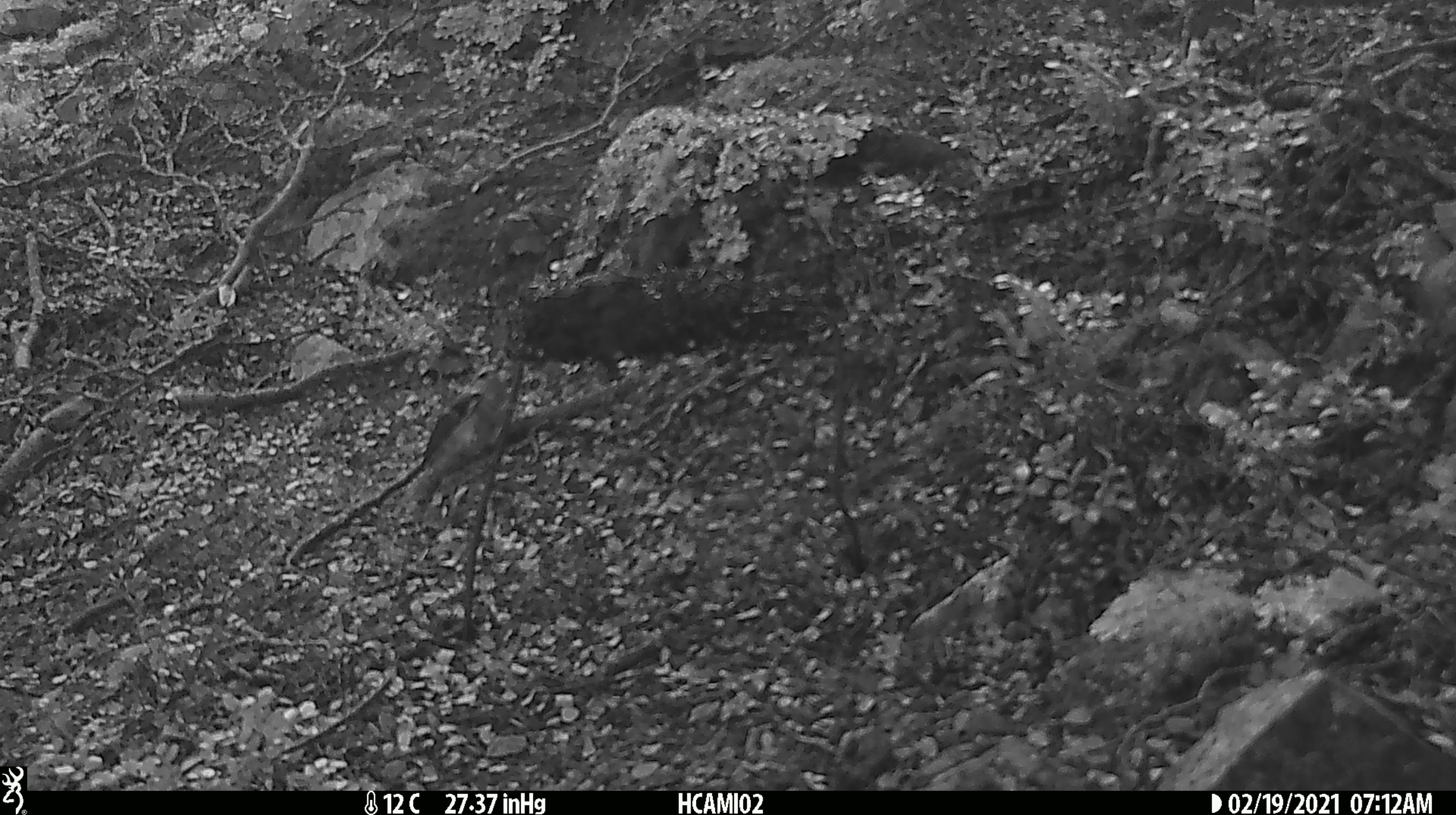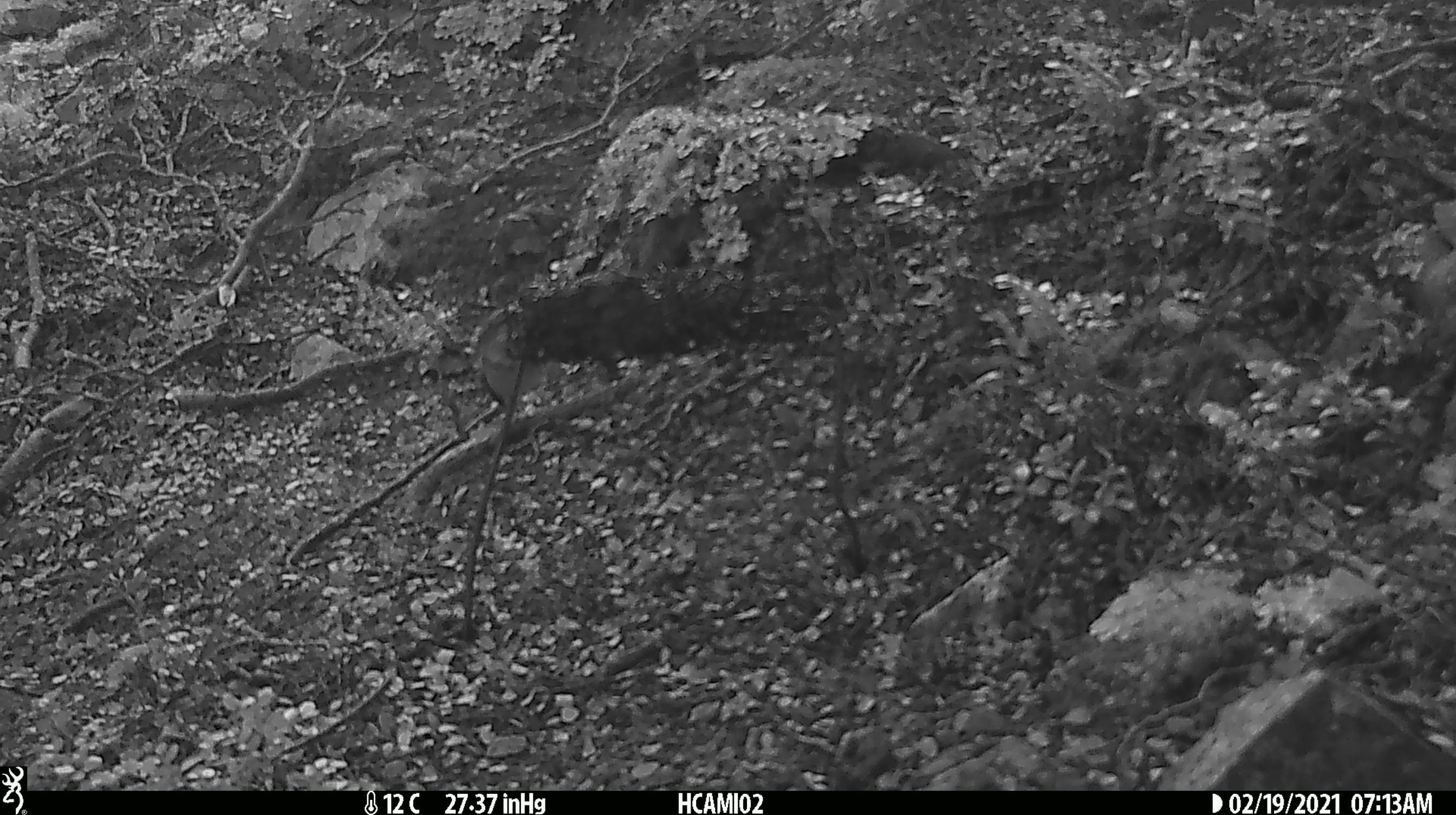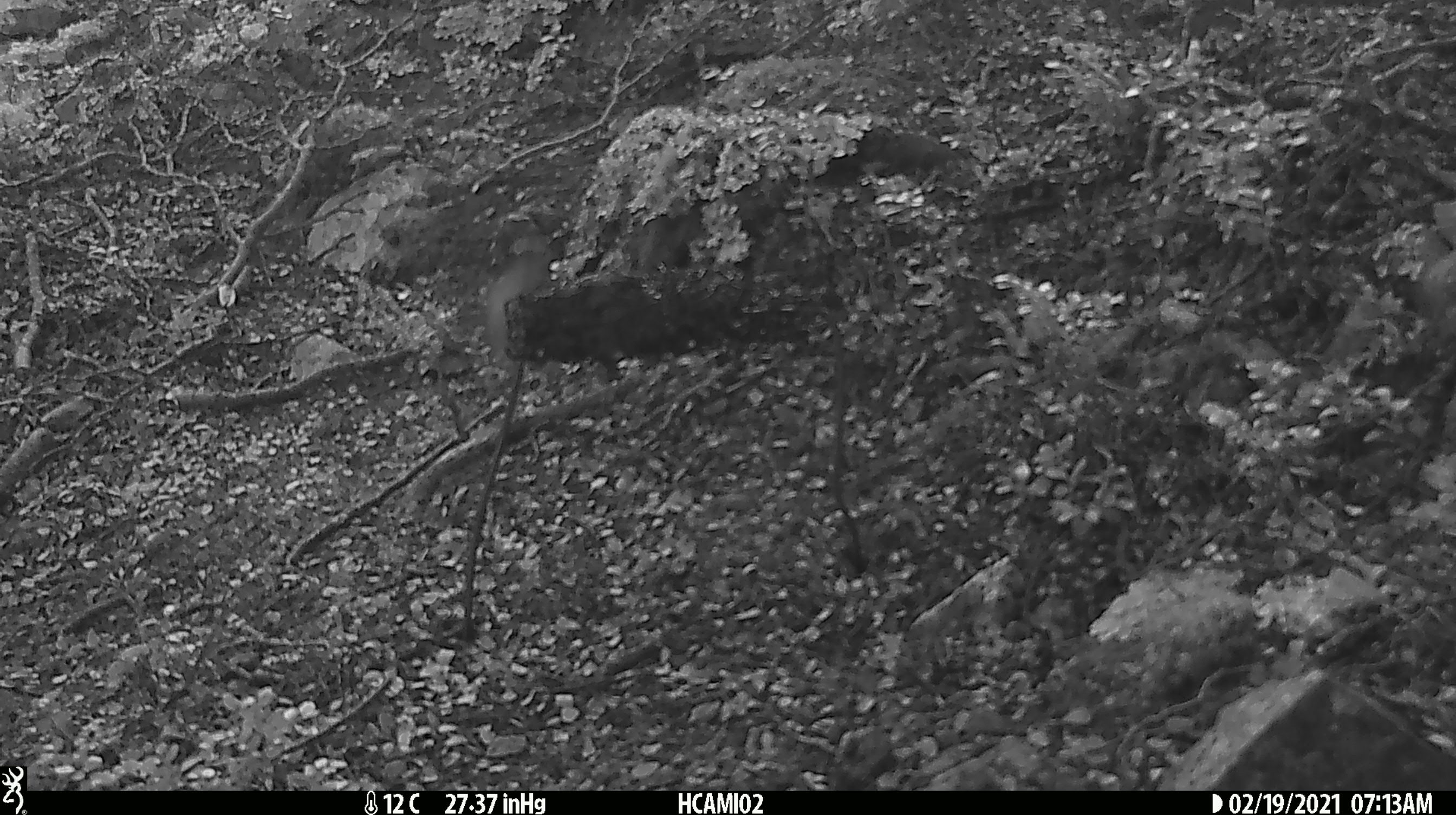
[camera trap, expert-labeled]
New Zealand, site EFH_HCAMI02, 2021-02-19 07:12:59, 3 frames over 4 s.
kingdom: Animalia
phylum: Chordata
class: Aves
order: Passeriformes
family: Acanthisittidae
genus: Acanthisitta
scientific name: Acanthisitta chloris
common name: rifleman